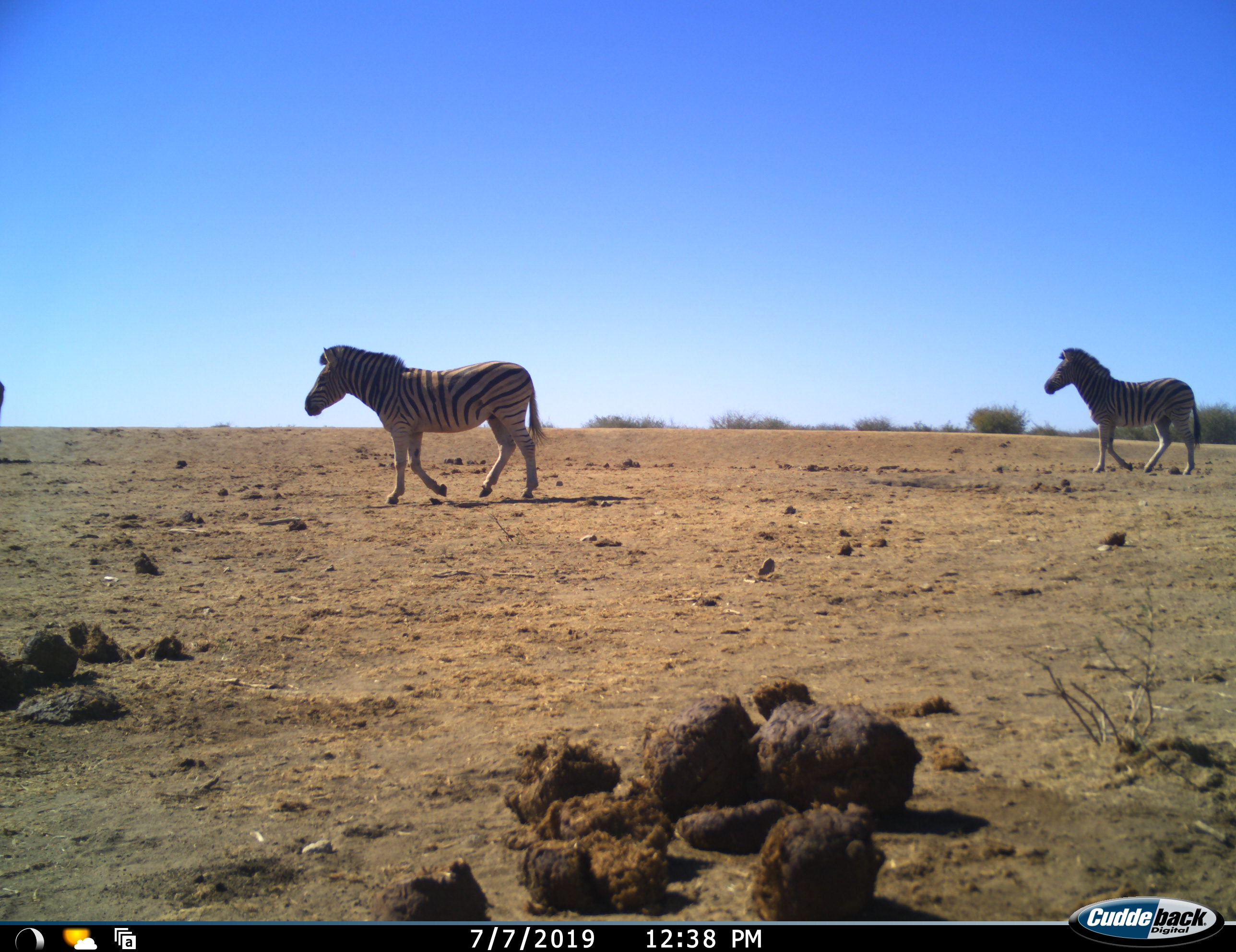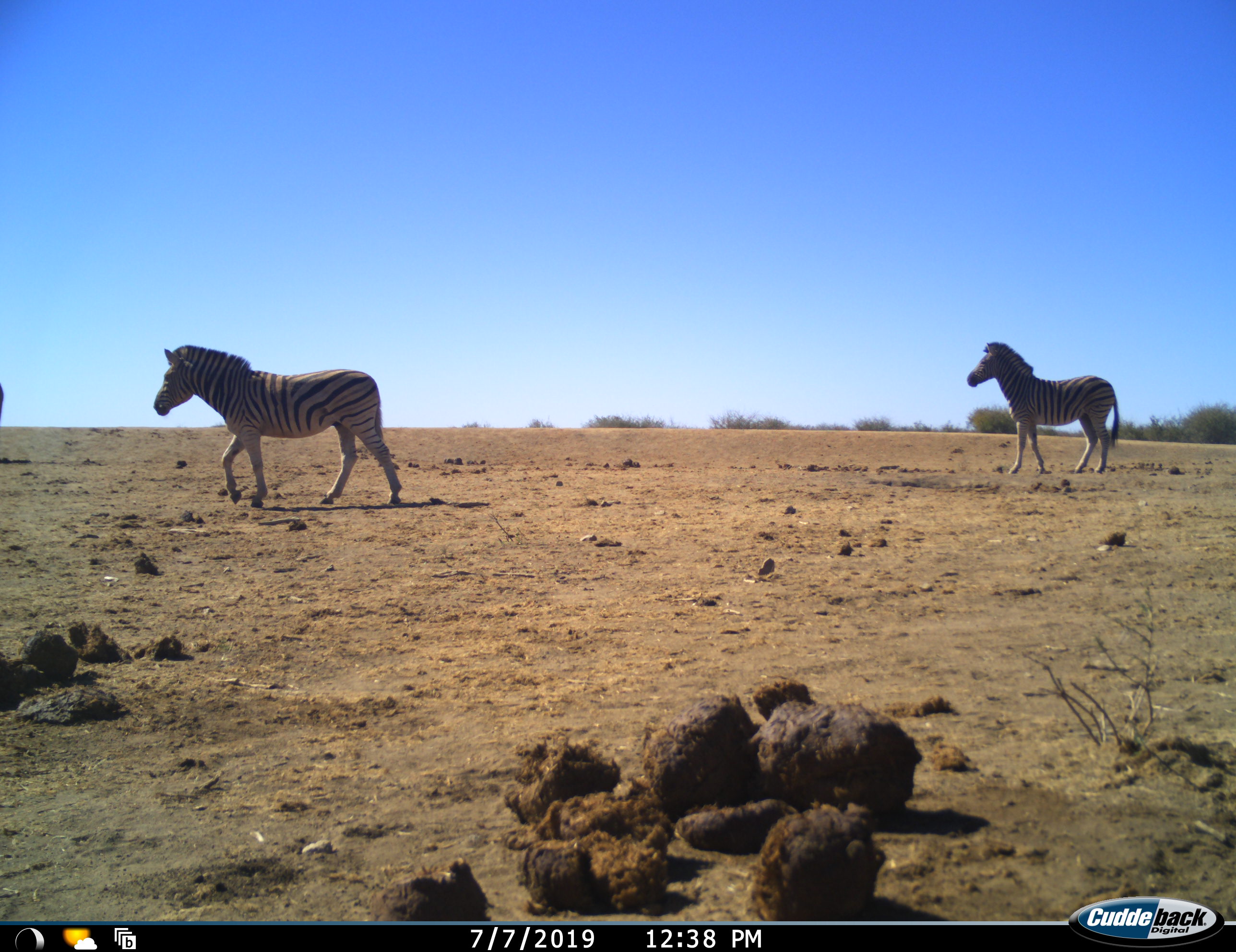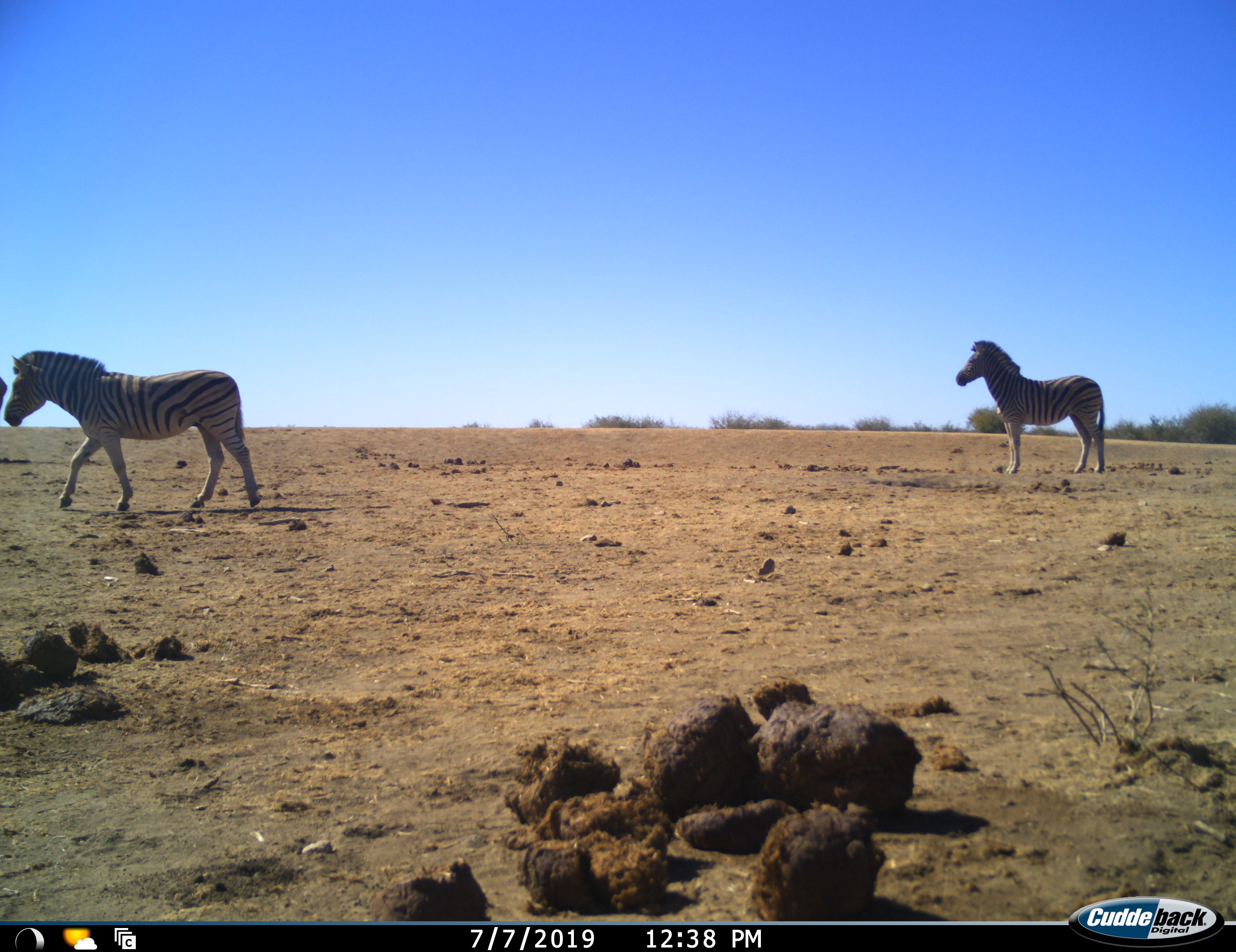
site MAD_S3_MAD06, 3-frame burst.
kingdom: Animalia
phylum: Chordata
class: Mammalia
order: Perissodactyla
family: Equidae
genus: Equus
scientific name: Equus quagga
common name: plains zebra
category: zebraplains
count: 2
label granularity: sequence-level